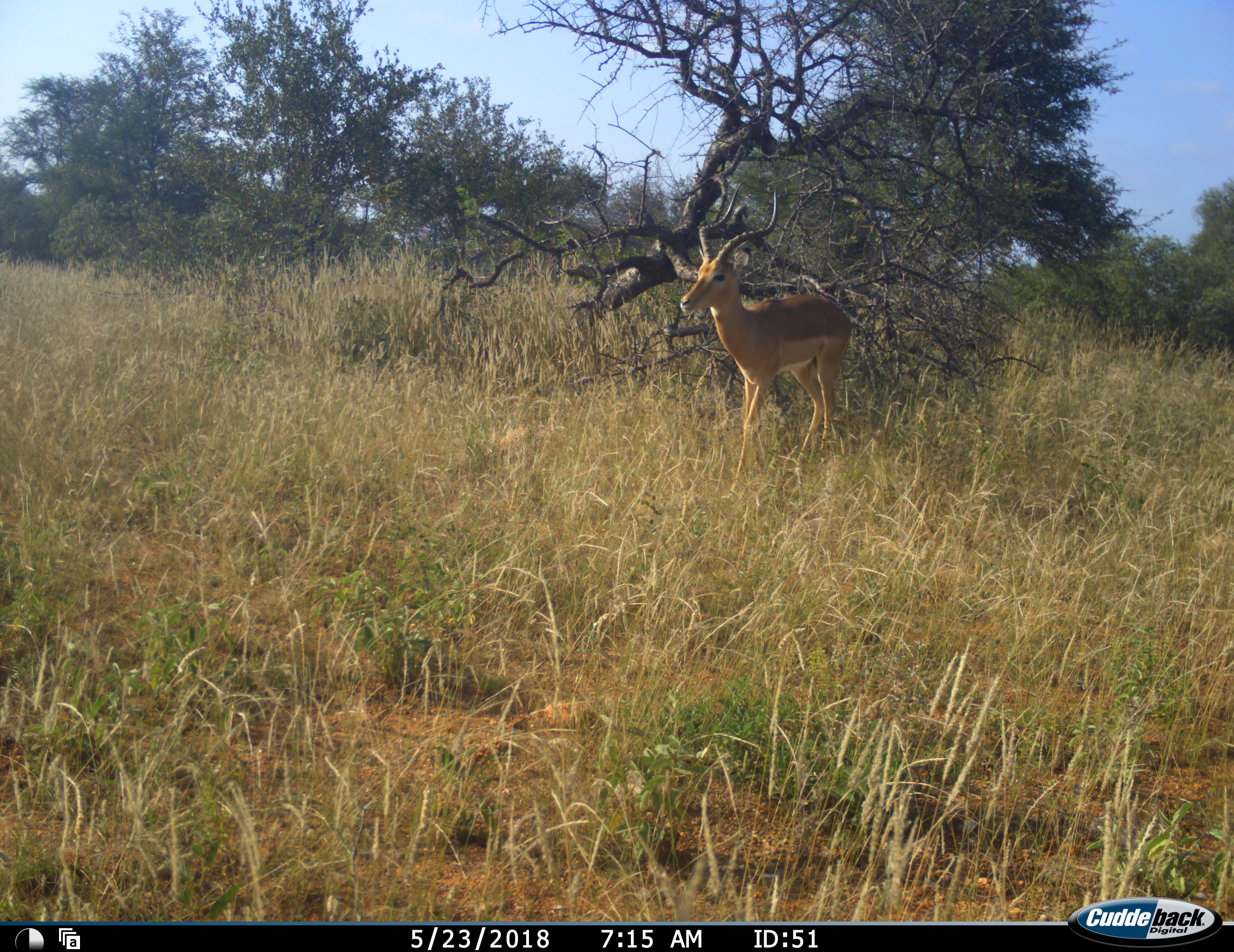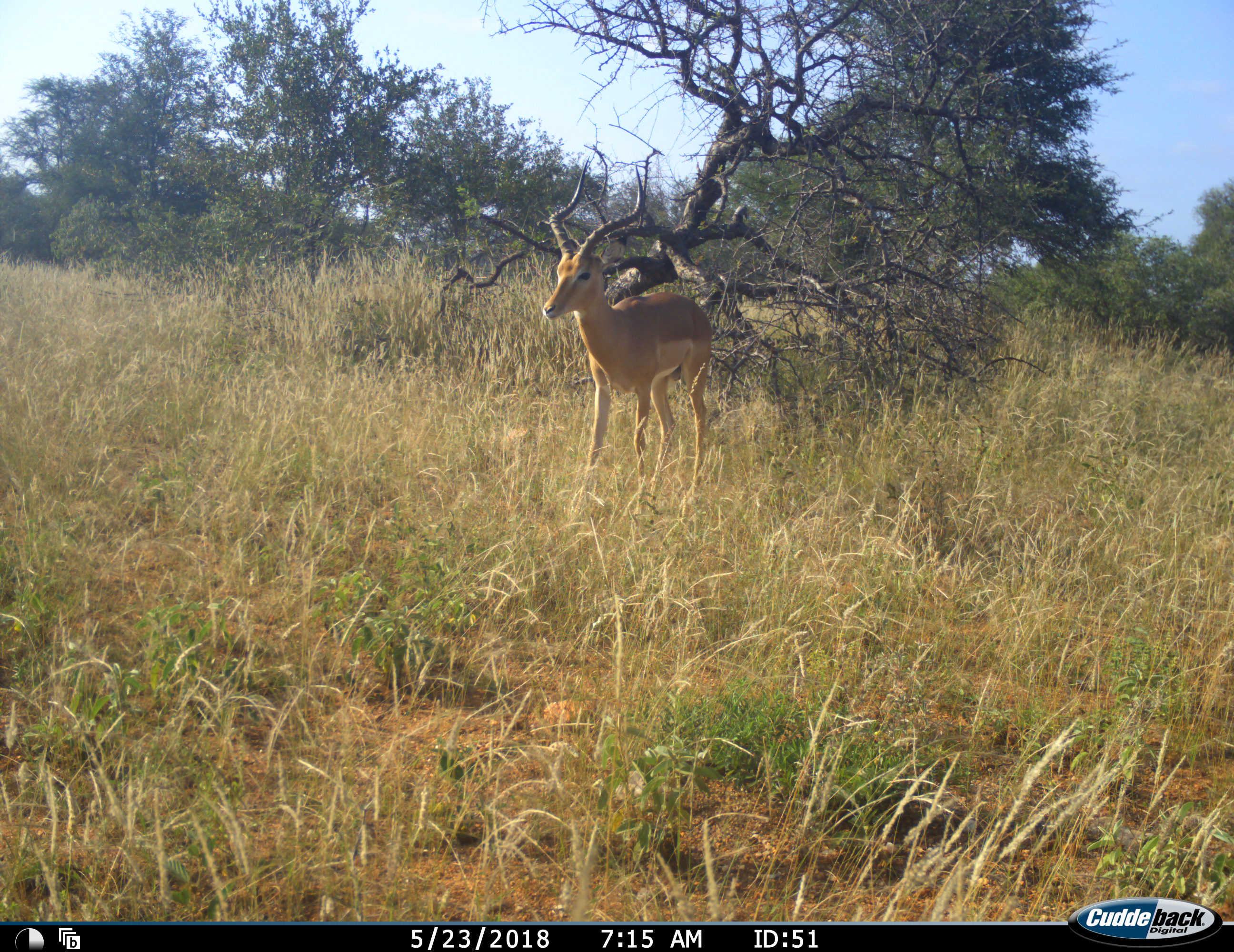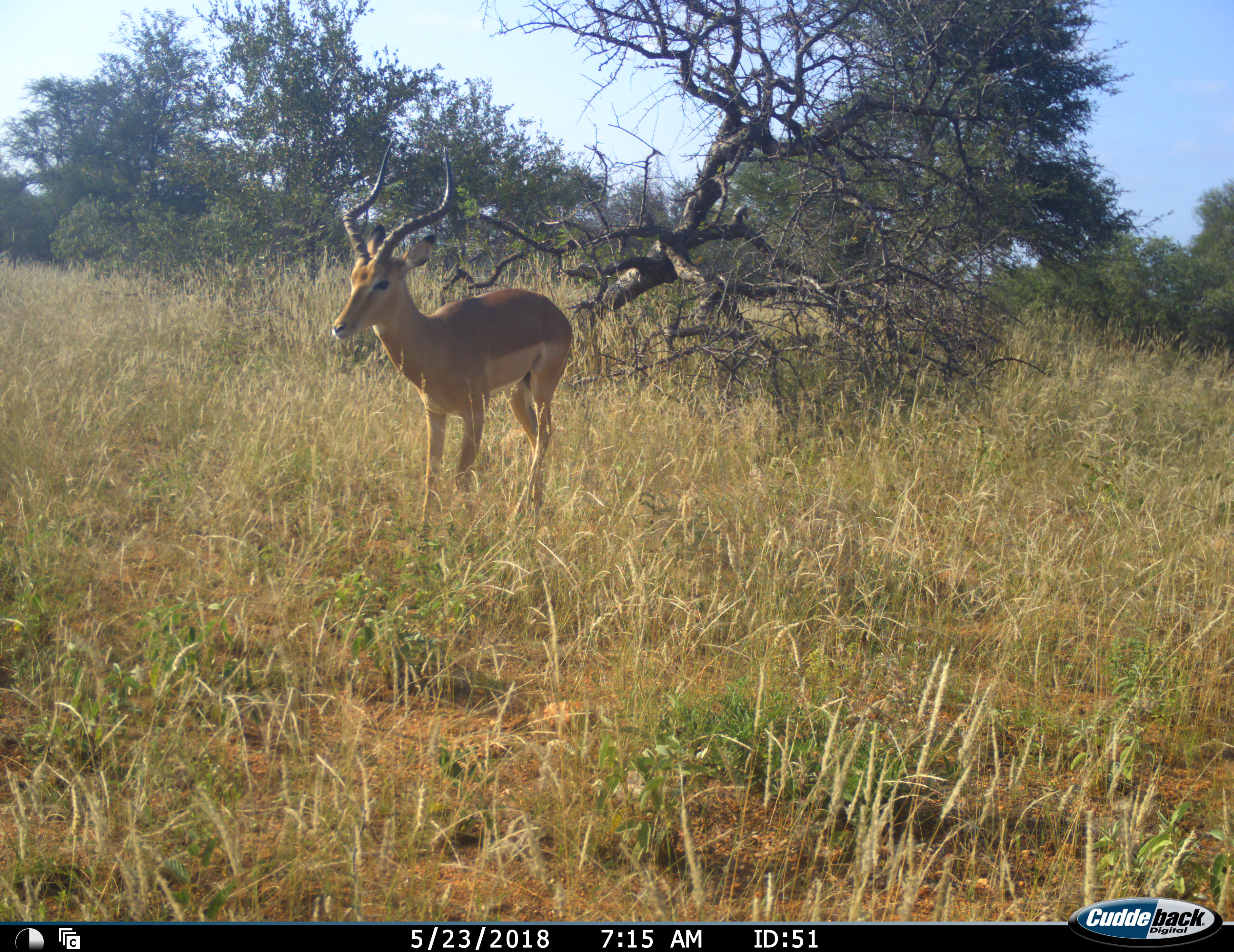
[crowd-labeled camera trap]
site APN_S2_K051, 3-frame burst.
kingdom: Animalia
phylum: Chordata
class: Mammalia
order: Artiodactyla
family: Bovidae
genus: Aepyceros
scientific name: Aepyceros melampus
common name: impala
Impala (Aepyceros melampus), count 1. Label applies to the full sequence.